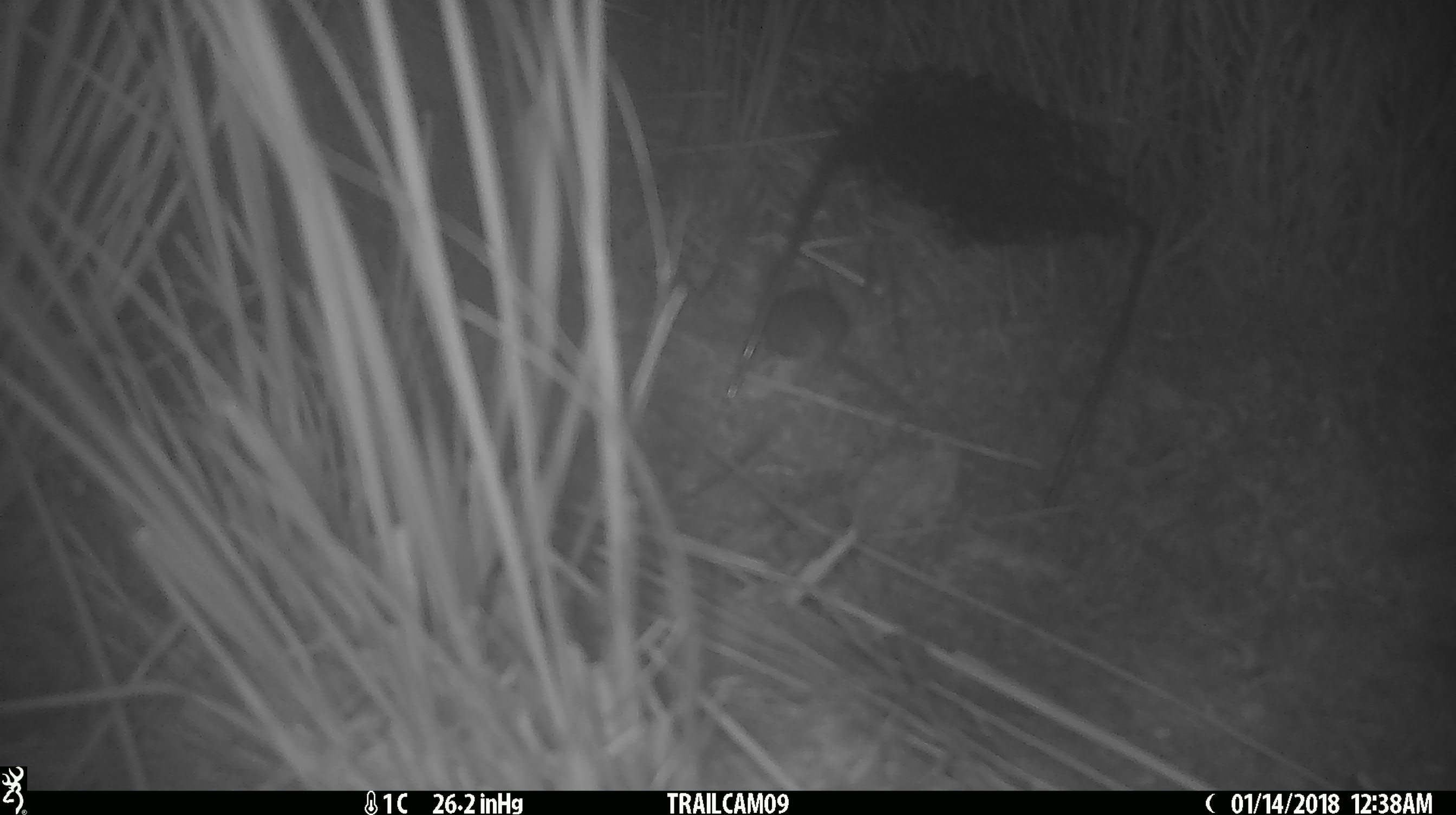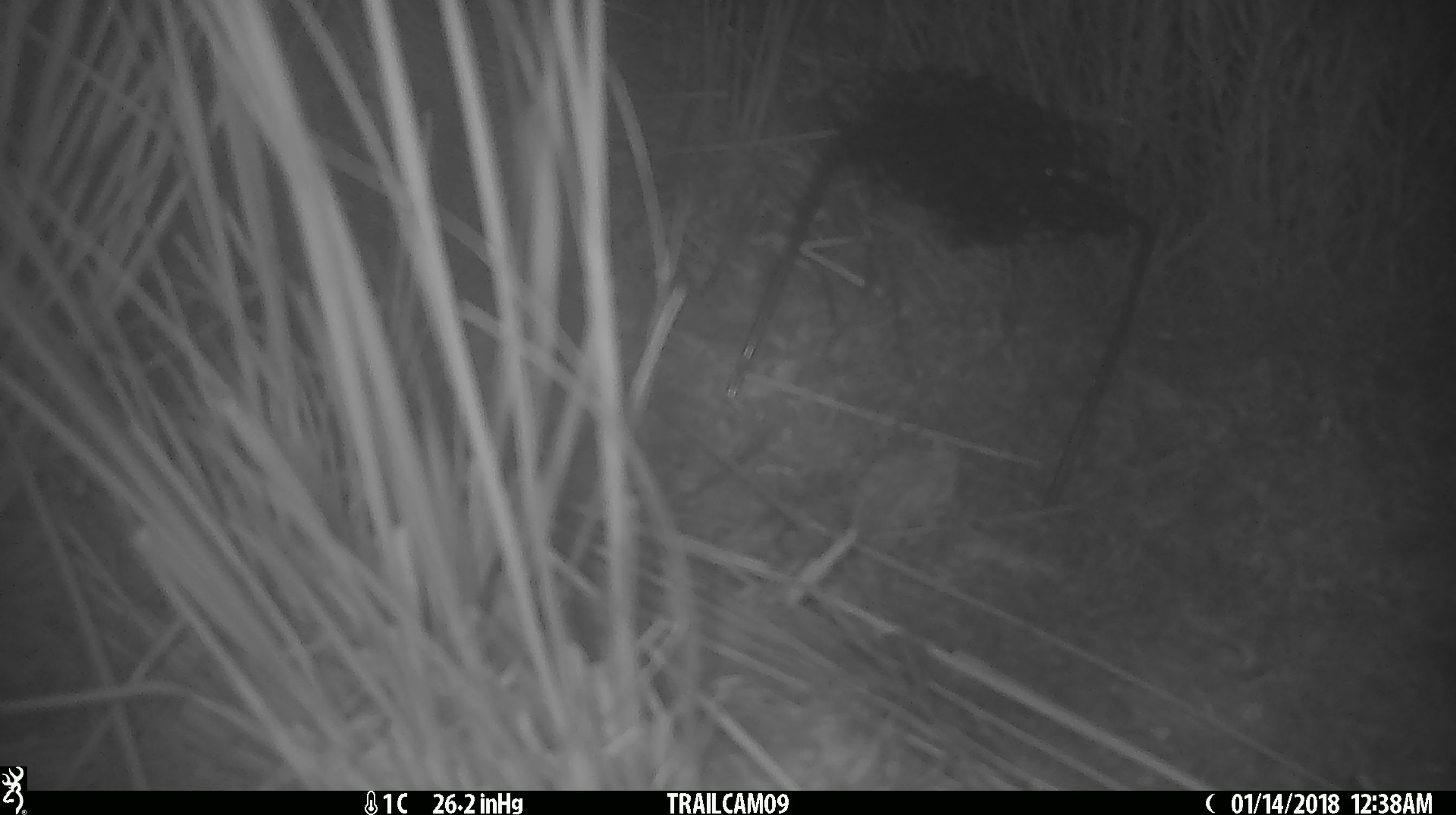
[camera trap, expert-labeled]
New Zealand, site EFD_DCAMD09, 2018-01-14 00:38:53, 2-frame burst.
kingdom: Animalia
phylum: Chordata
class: Mammalia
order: Rodentia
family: Muridae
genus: Mus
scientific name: Mus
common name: mouse